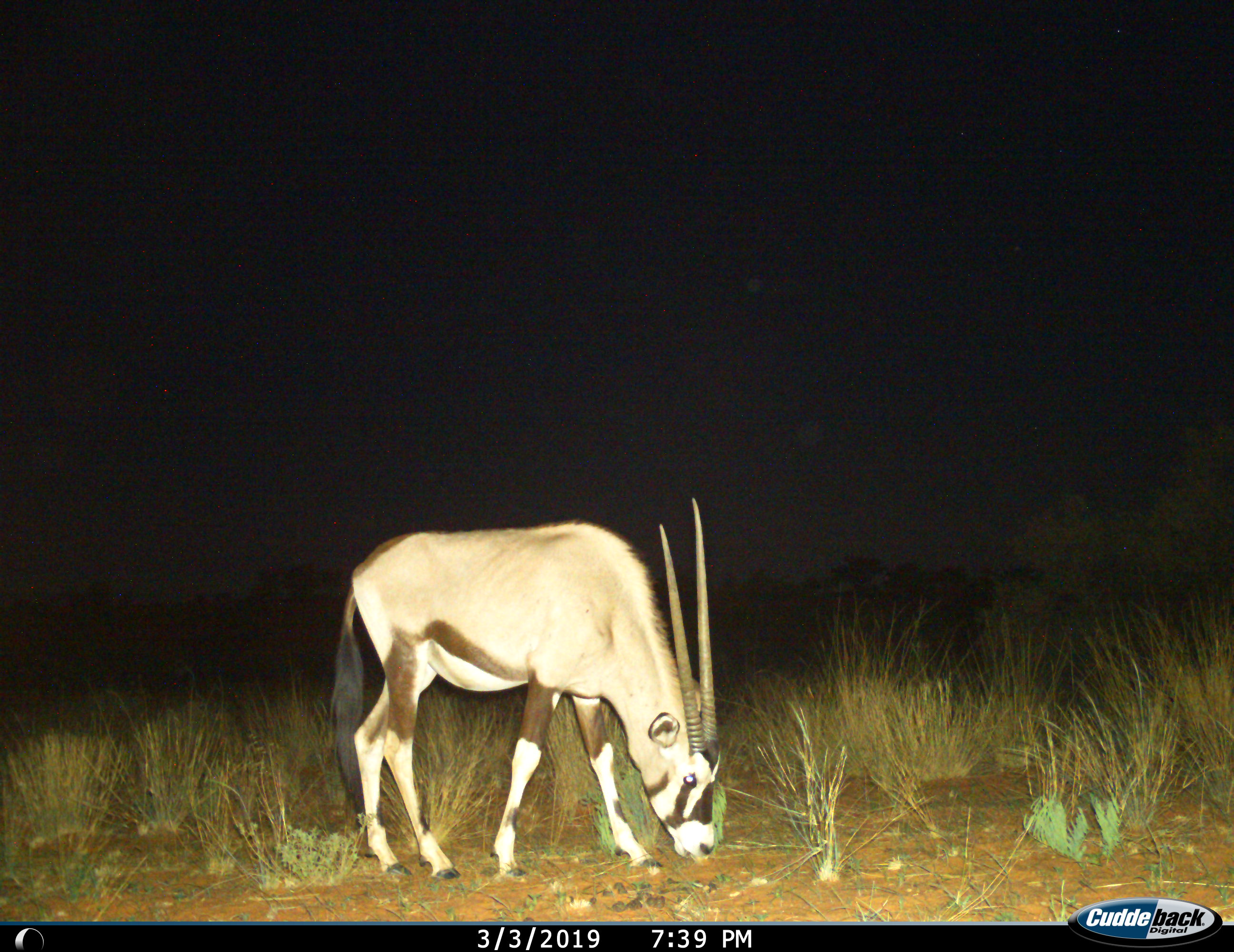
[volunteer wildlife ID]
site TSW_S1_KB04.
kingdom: Animalia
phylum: Chordata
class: Mammalia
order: Artiodactyla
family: Bovidae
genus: Oryx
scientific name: Oryx gazella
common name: gemsbok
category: oryx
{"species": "oryx (gemsbok) (Oryx gazella)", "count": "1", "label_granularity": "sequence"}